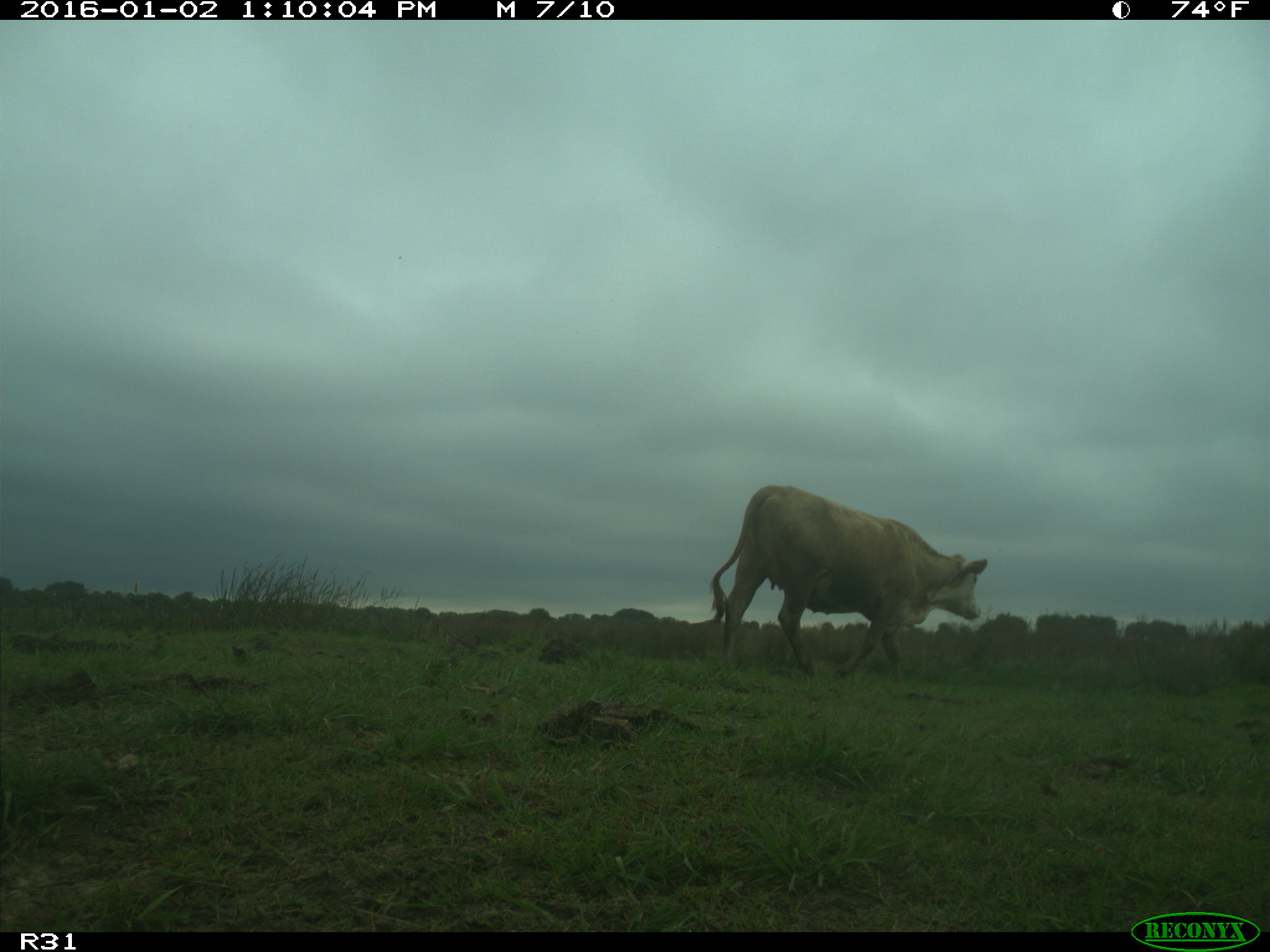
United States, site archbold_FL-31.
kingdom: Animalia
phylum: Chordata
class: Mammalia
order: Artiodactyla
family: Bovidae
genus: Bos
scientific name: Bos taurus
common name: domestic cow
Bos taurus (domestic cow).